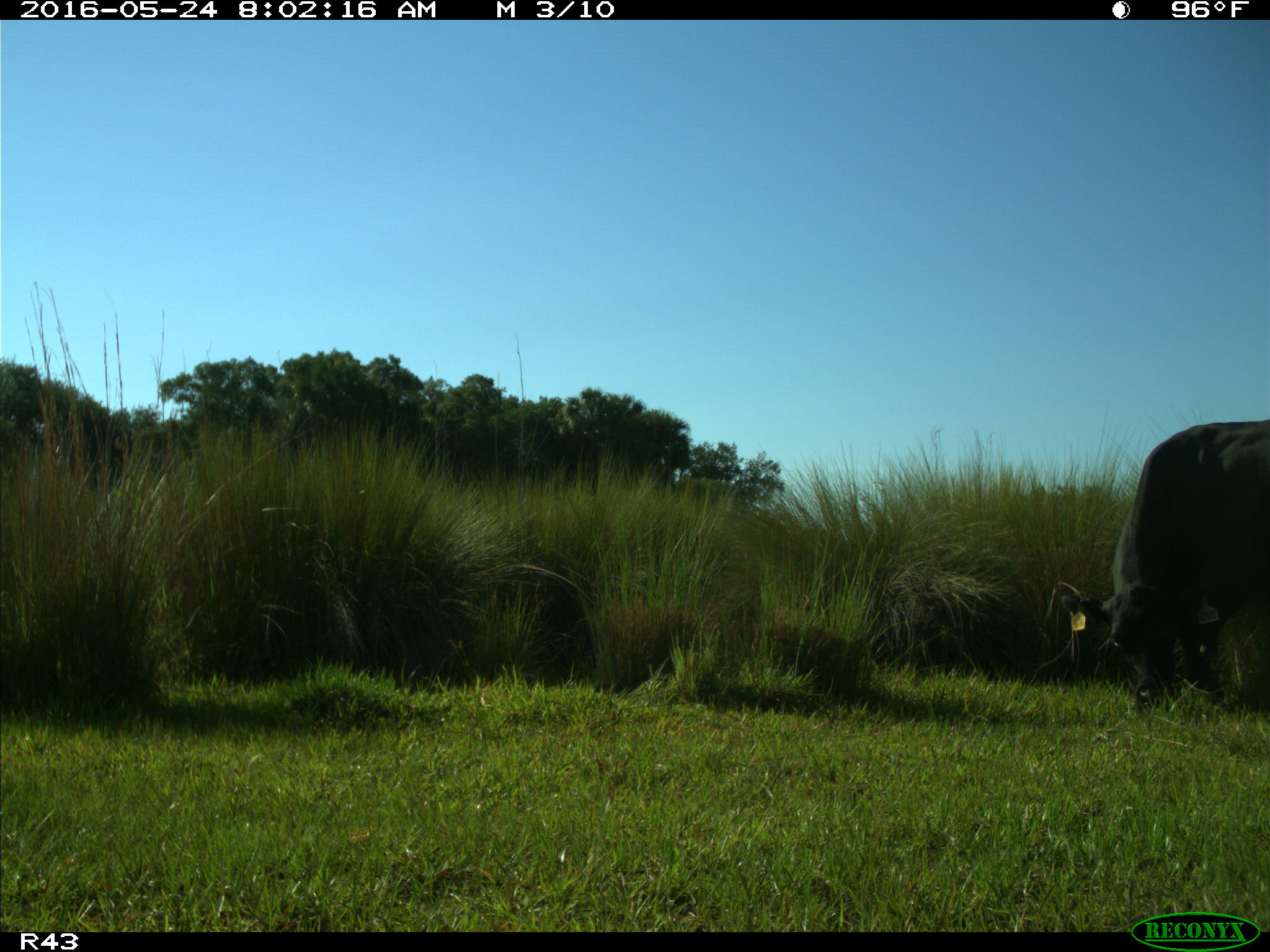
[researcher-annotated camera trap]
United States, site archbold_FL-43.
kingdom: Animalia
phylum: Chordata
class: Mammalia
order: Artiodactyla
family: Bovidae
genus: Bos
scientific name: Bos taurus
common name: domestic cow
Bos taurus (domestic cow).